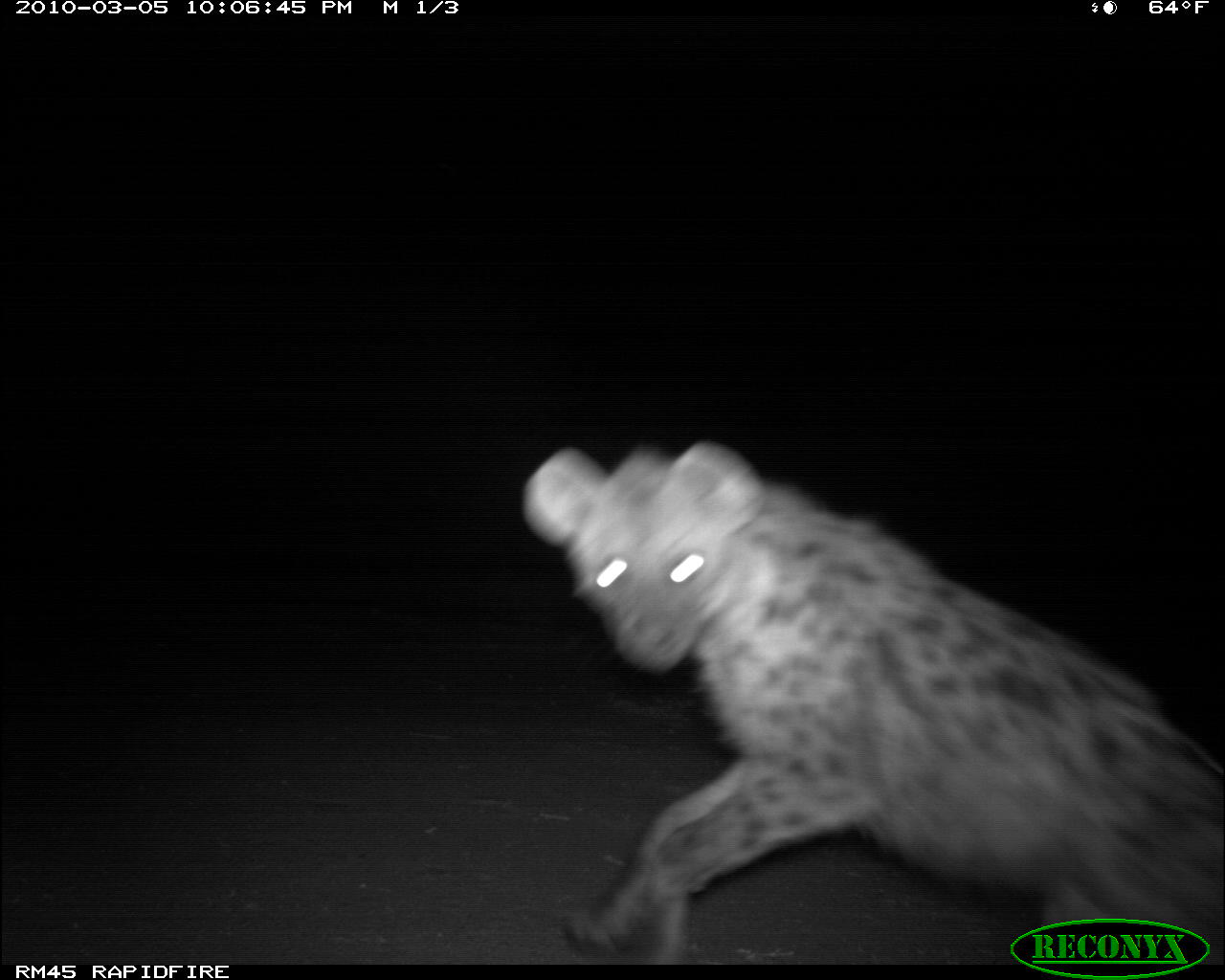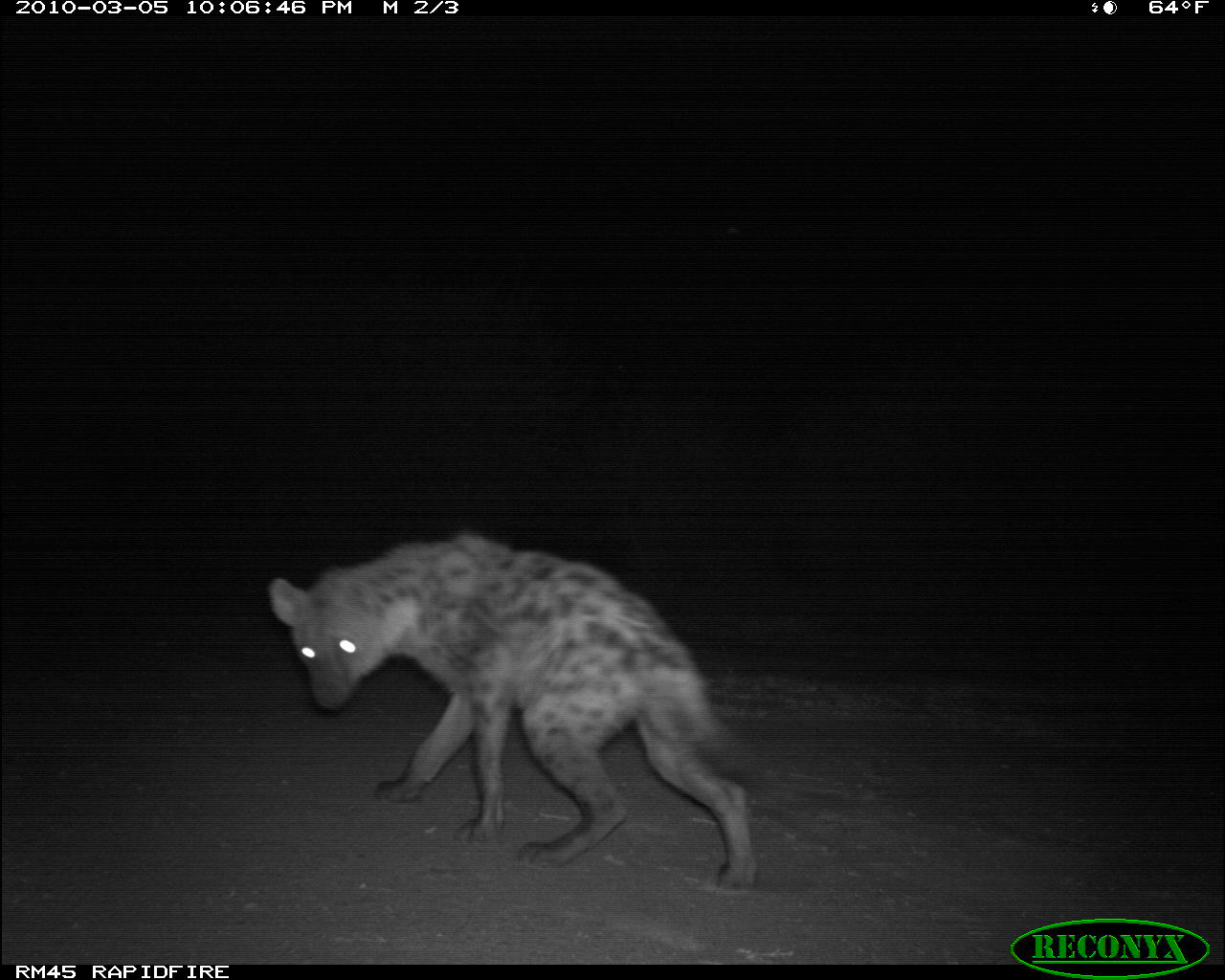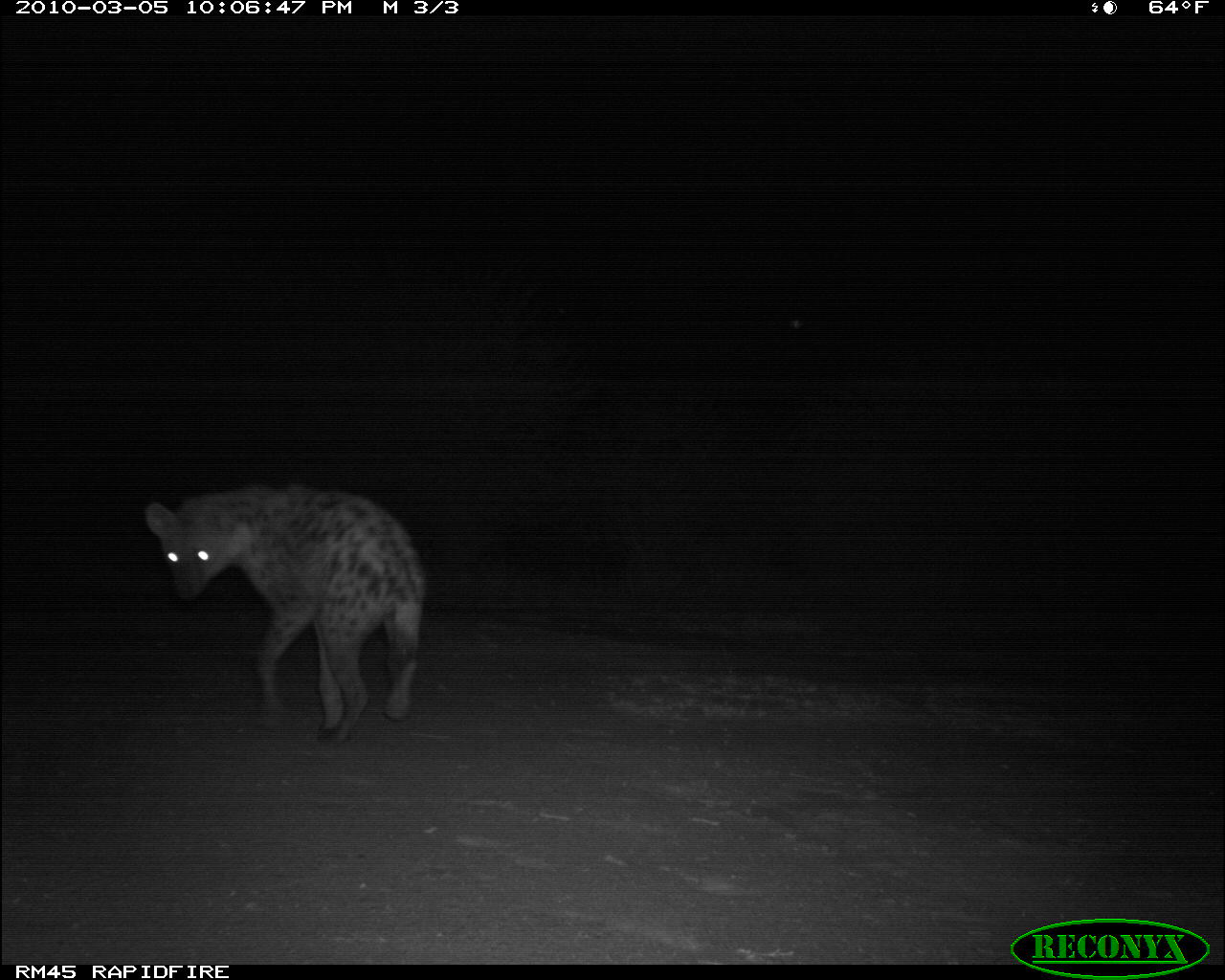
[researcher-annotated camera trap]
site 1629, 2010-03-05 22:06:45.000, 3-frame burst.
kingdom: Animalia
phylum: Chordata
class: Mammalia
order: Carnivora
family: Hyaenidae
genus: Crocuta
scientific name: Crocuta crocuta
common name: spotted hyena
Crocuta crocuta (spotted hyena), count 1.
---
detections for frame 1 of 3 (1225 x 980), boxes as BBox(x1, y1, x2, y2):
crocuta crocuta: BBox(524, 440, 1225, 962)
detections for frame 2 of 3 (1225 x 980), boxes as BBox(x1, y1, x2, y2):
crocuta crocuta: BBox(269, 527, 789, 891)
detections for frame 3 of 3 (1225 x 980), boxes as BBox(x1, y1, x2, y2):
crocuta crocuta: BBox(143, 481, 430, 751)